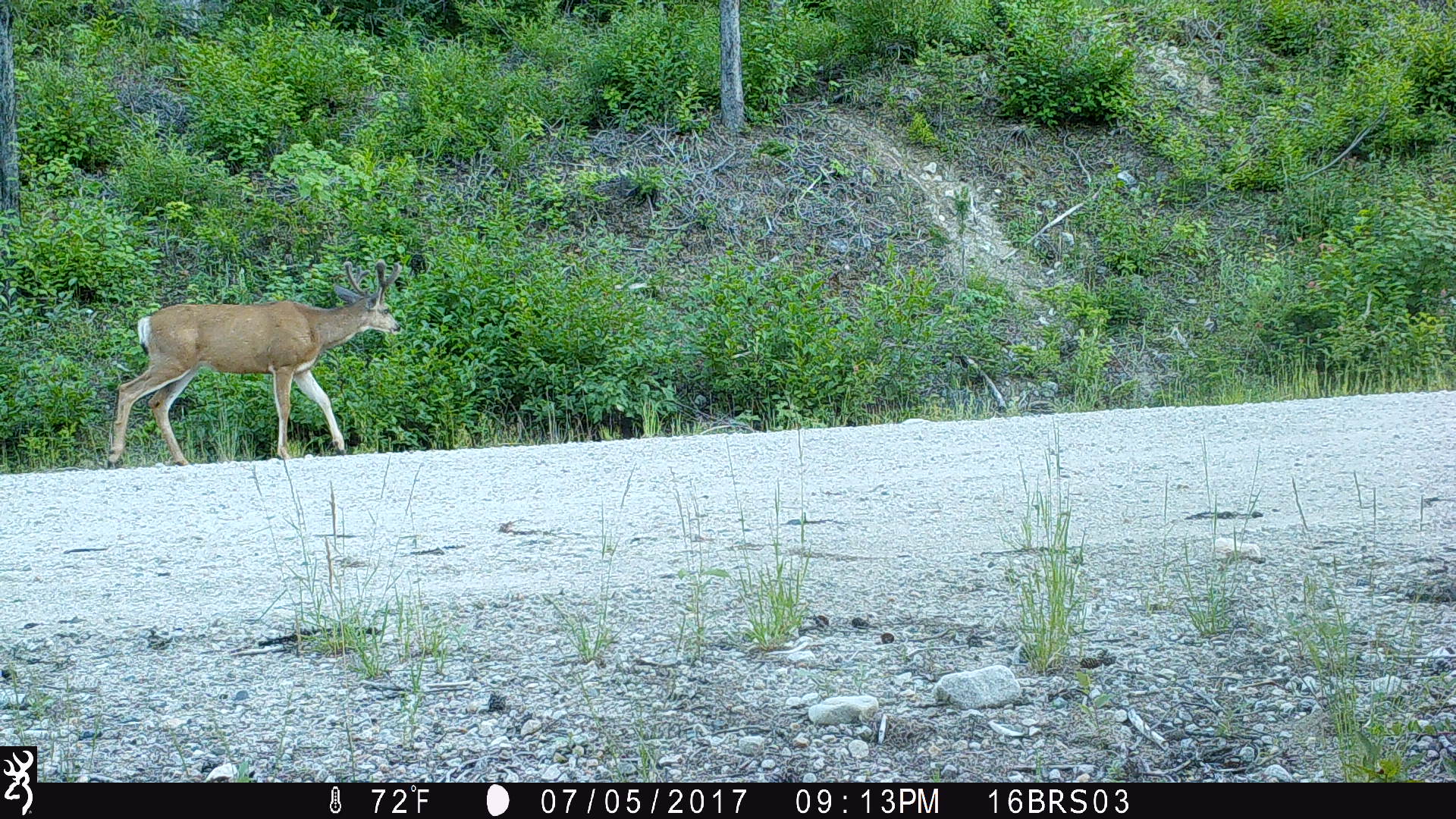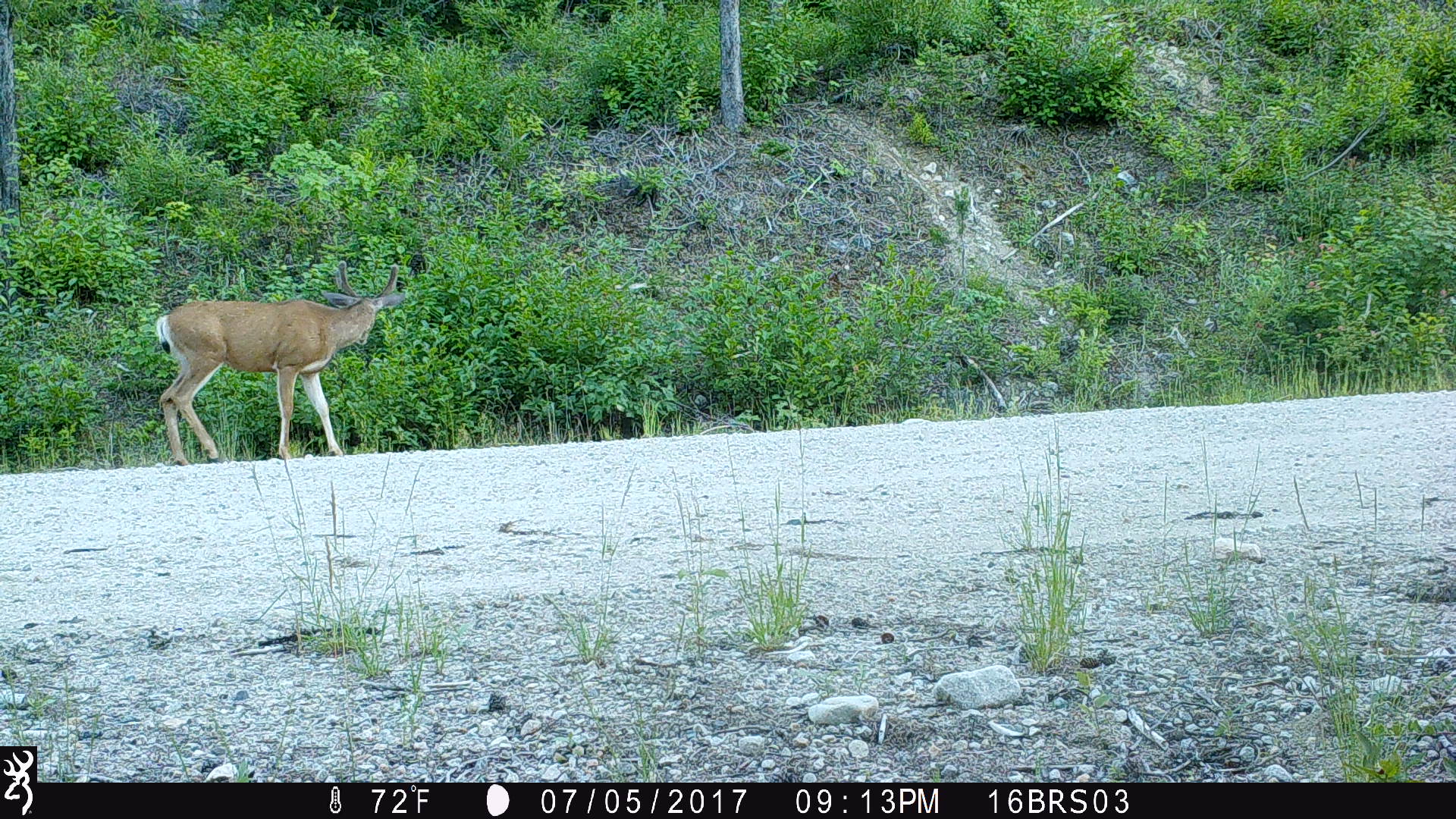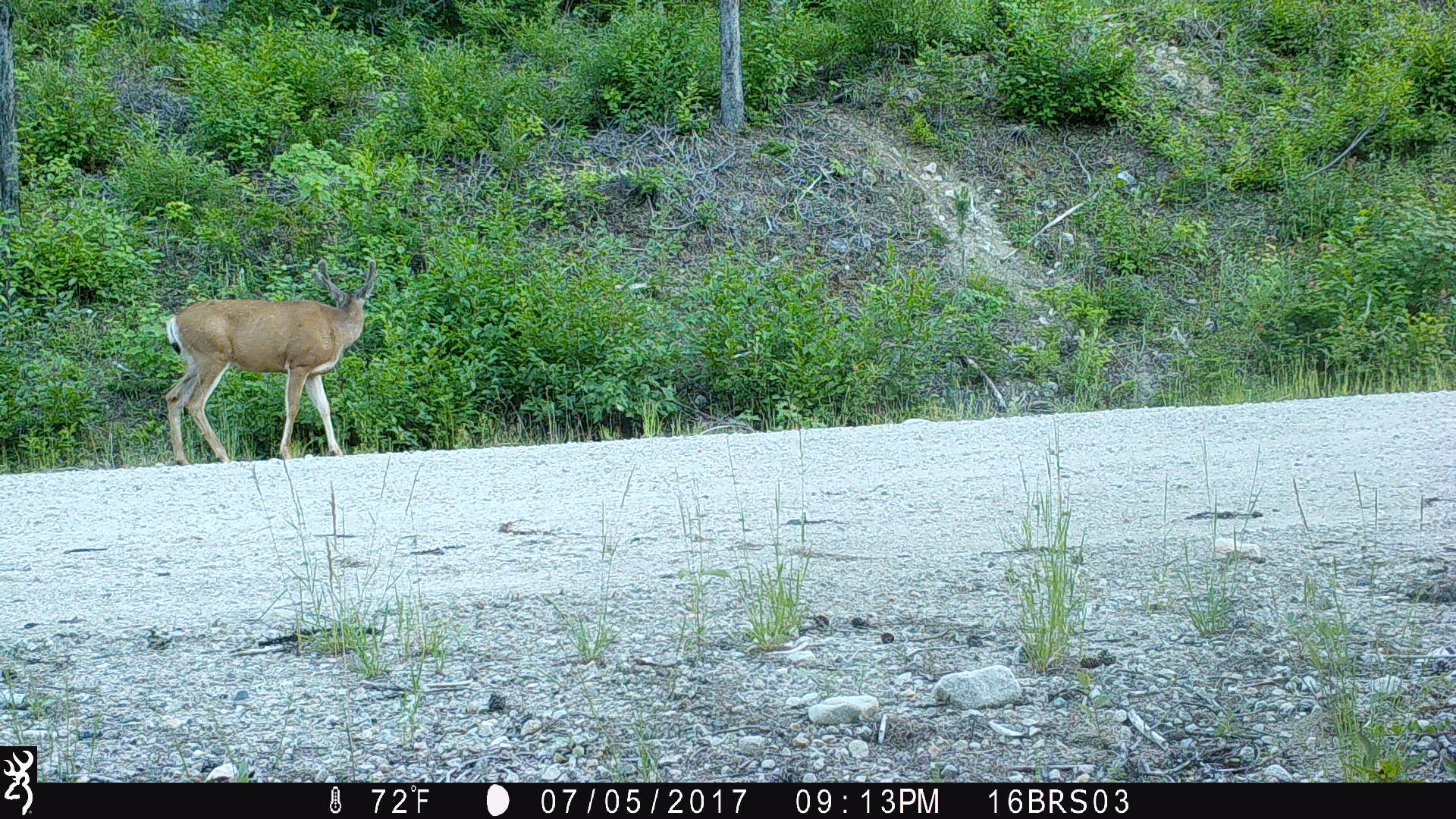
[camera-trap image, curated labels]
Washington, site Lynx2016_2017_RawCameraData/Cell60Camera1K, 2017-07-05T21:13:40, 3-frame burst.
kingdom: Animalia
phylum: Chordata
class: Mammalia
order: Artiodactyla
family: Cervidae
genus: Odocoileus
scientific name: Odocoileus hemionus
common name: mule deer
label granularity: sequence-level